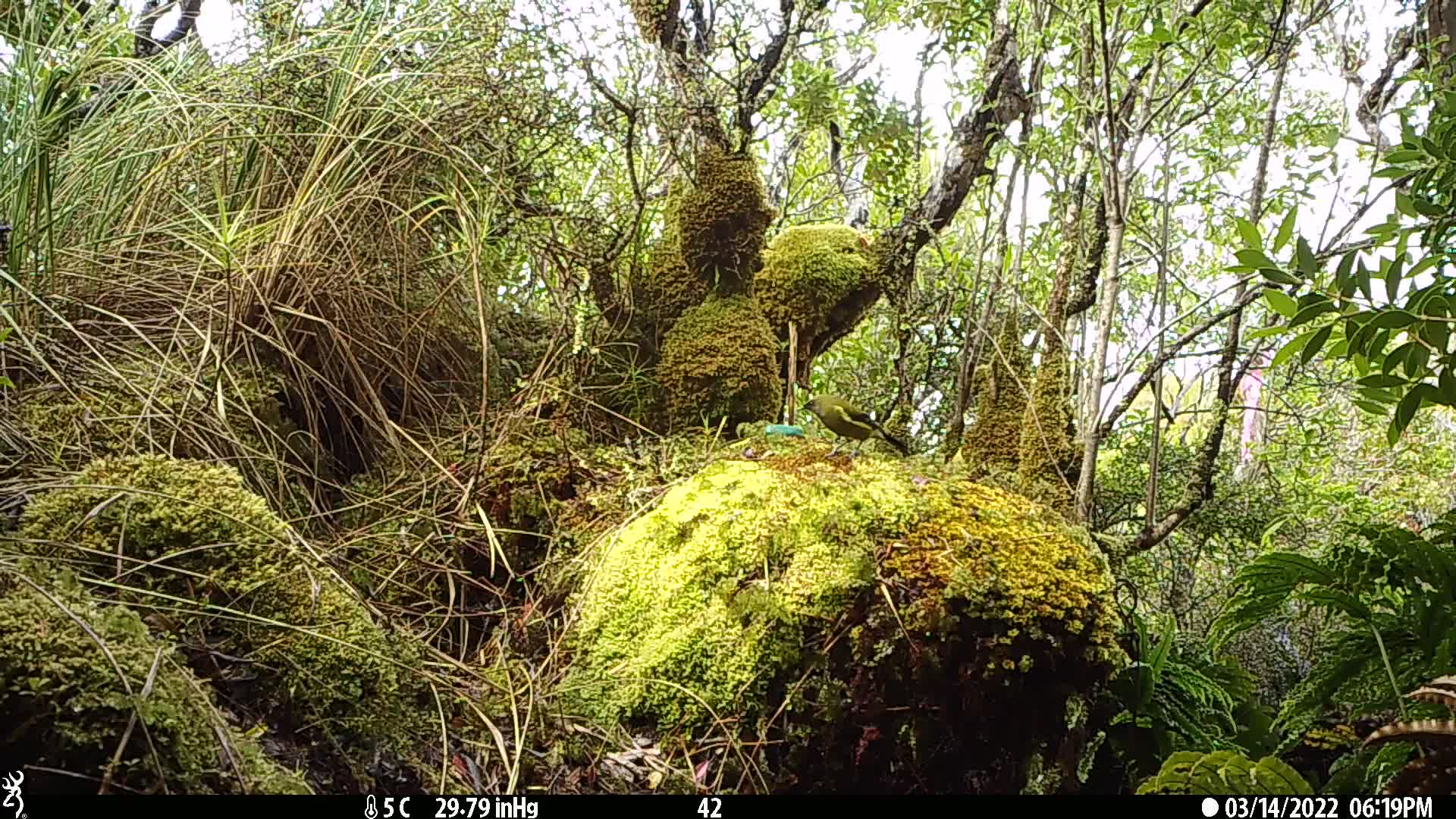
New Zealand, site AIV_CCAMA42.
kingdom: Animalia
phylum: Chordata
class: Aves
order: Passeriformes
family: Meliphagidae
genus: Anthornis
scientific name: Anthornis melanura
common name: new zealand bellbird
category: bellbird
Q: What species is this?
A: Bellbird (new zealand bellbird) (Anthornis melanura).